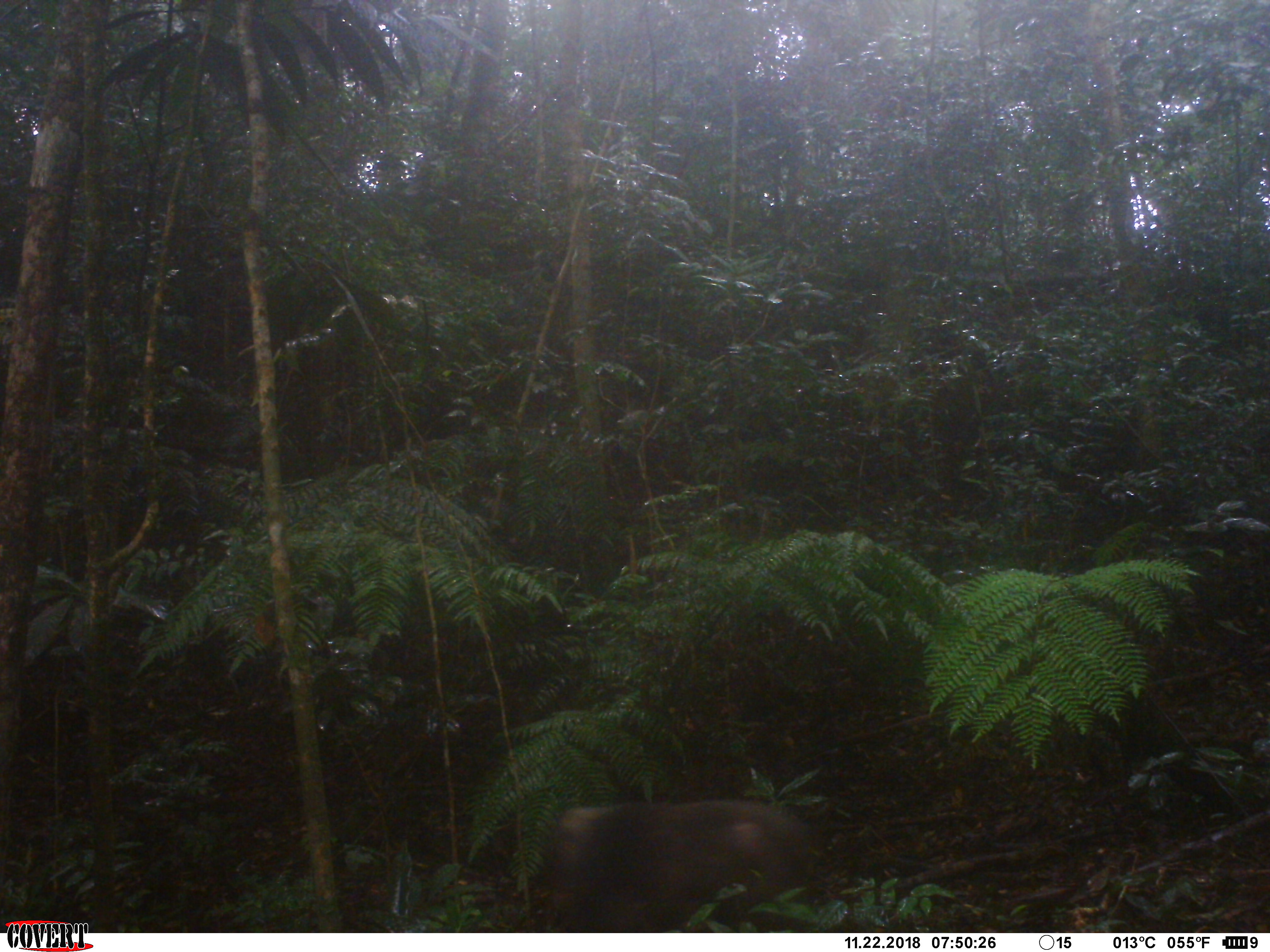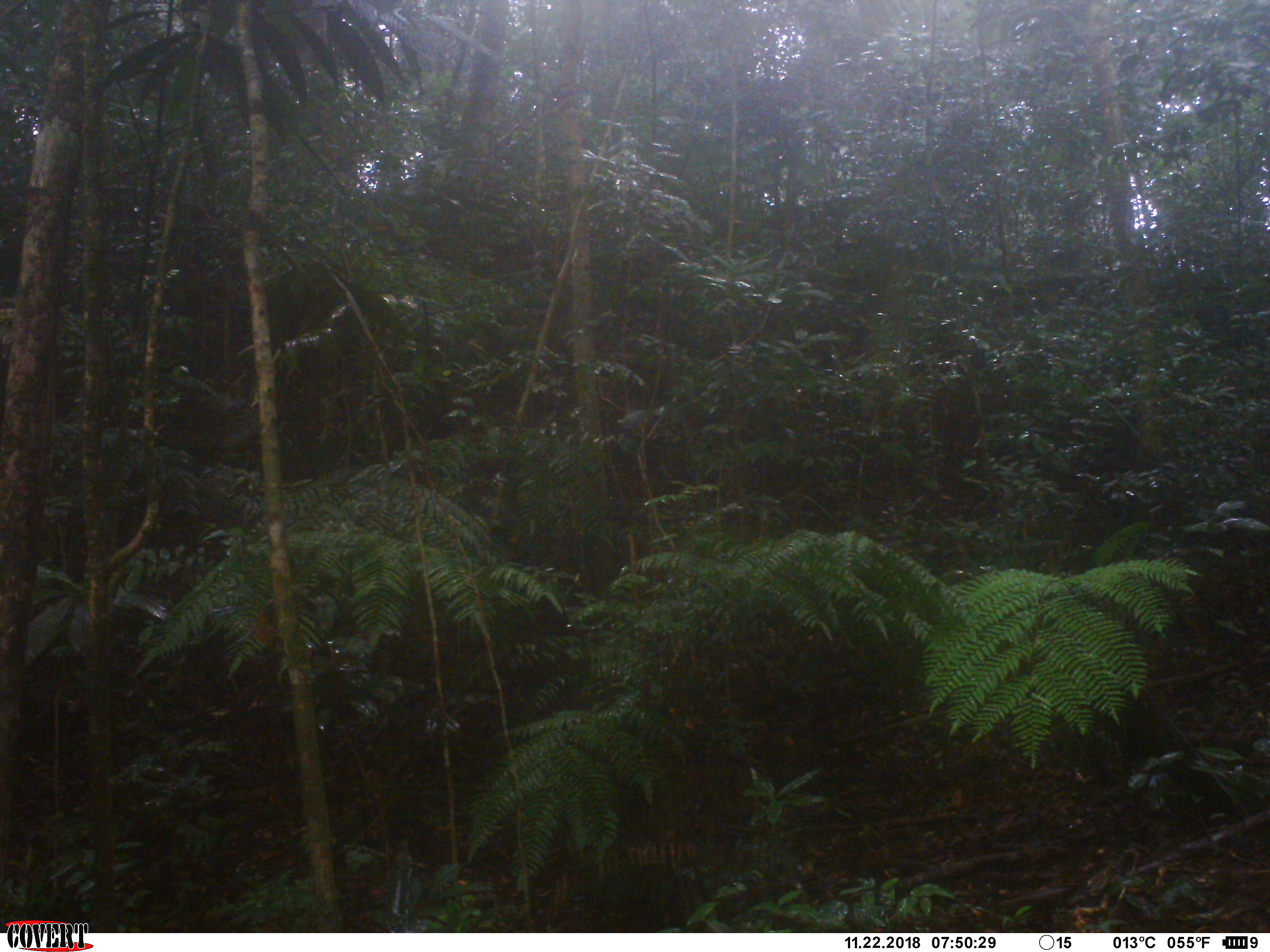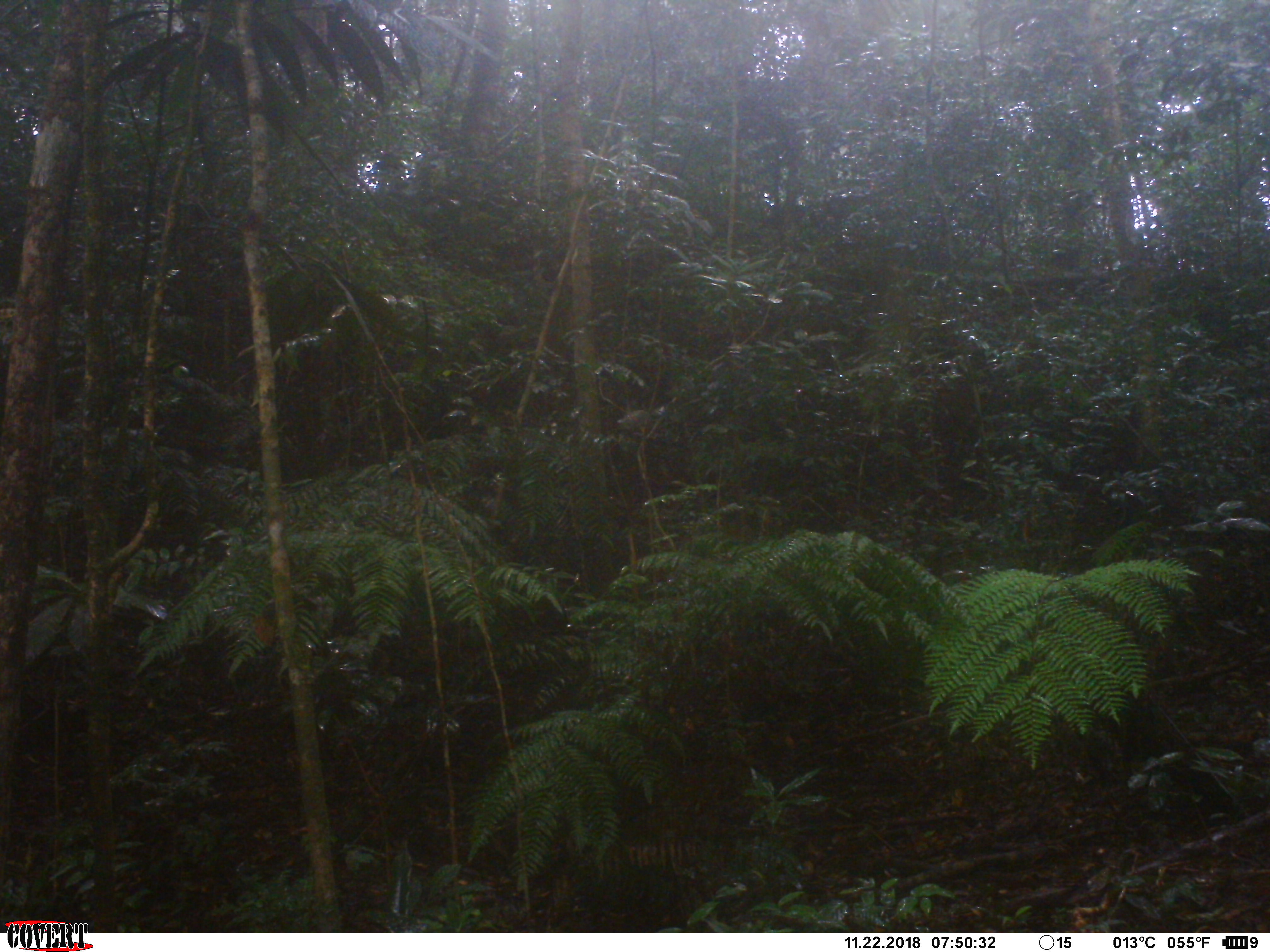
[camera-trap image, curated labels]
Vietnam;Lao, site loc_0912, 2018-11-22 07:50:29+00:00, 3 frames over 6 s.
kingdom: Animalia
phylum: Chordata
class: Mammalia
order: Primates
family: Cercopithecidae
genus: Macaca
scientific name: Macaca arctoides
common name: stump-tailed macaque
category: stump tailed macaque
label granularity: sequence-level